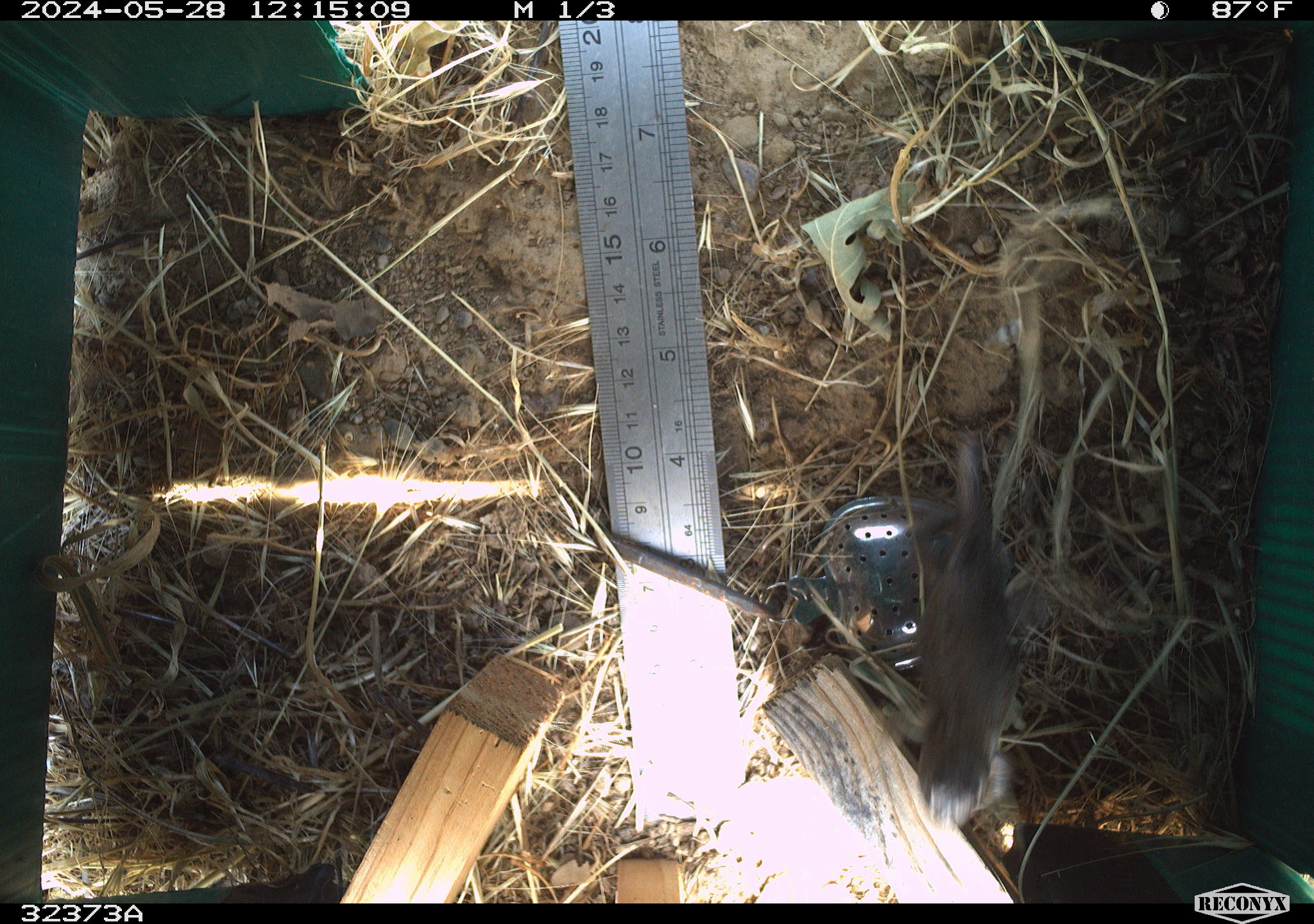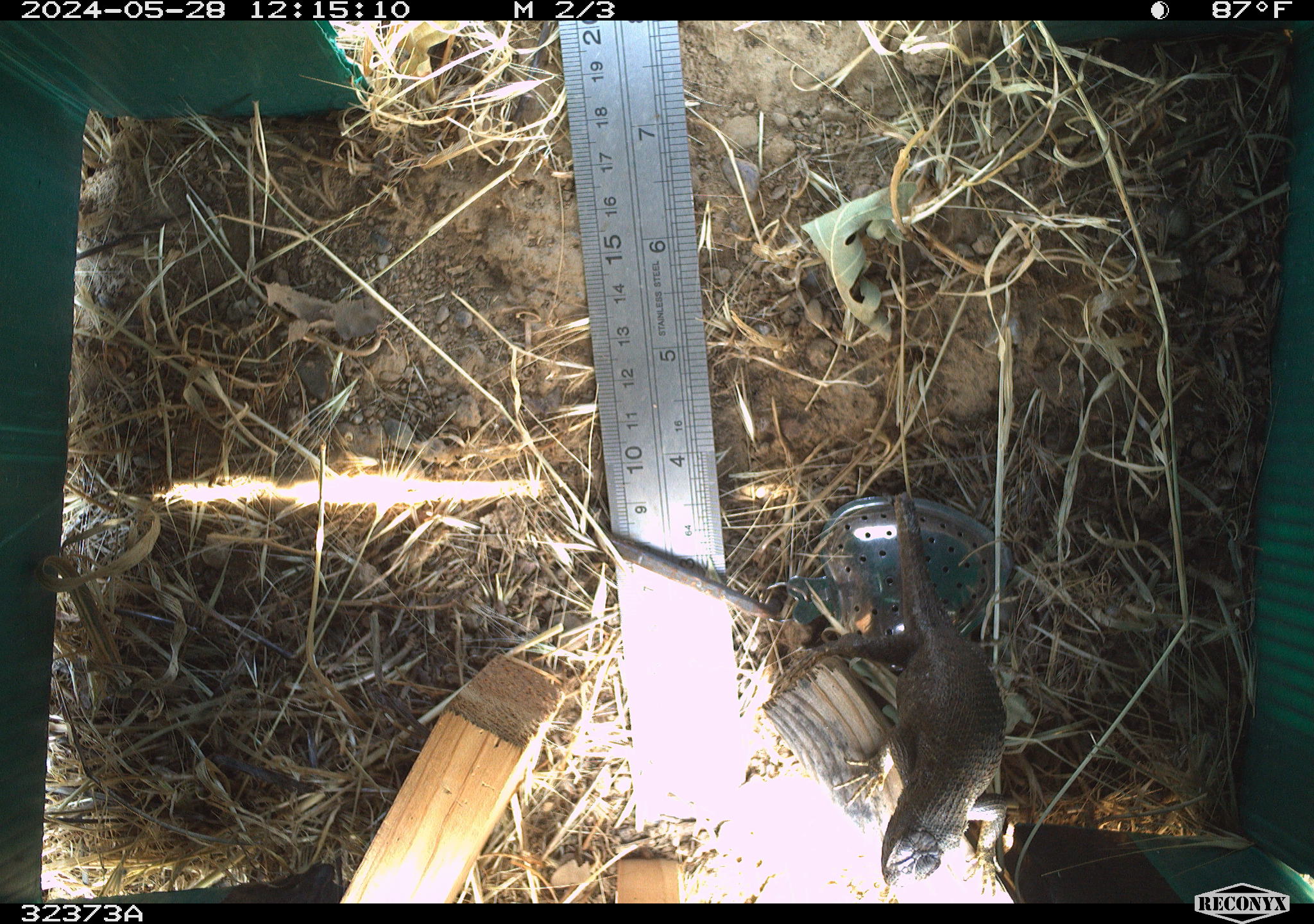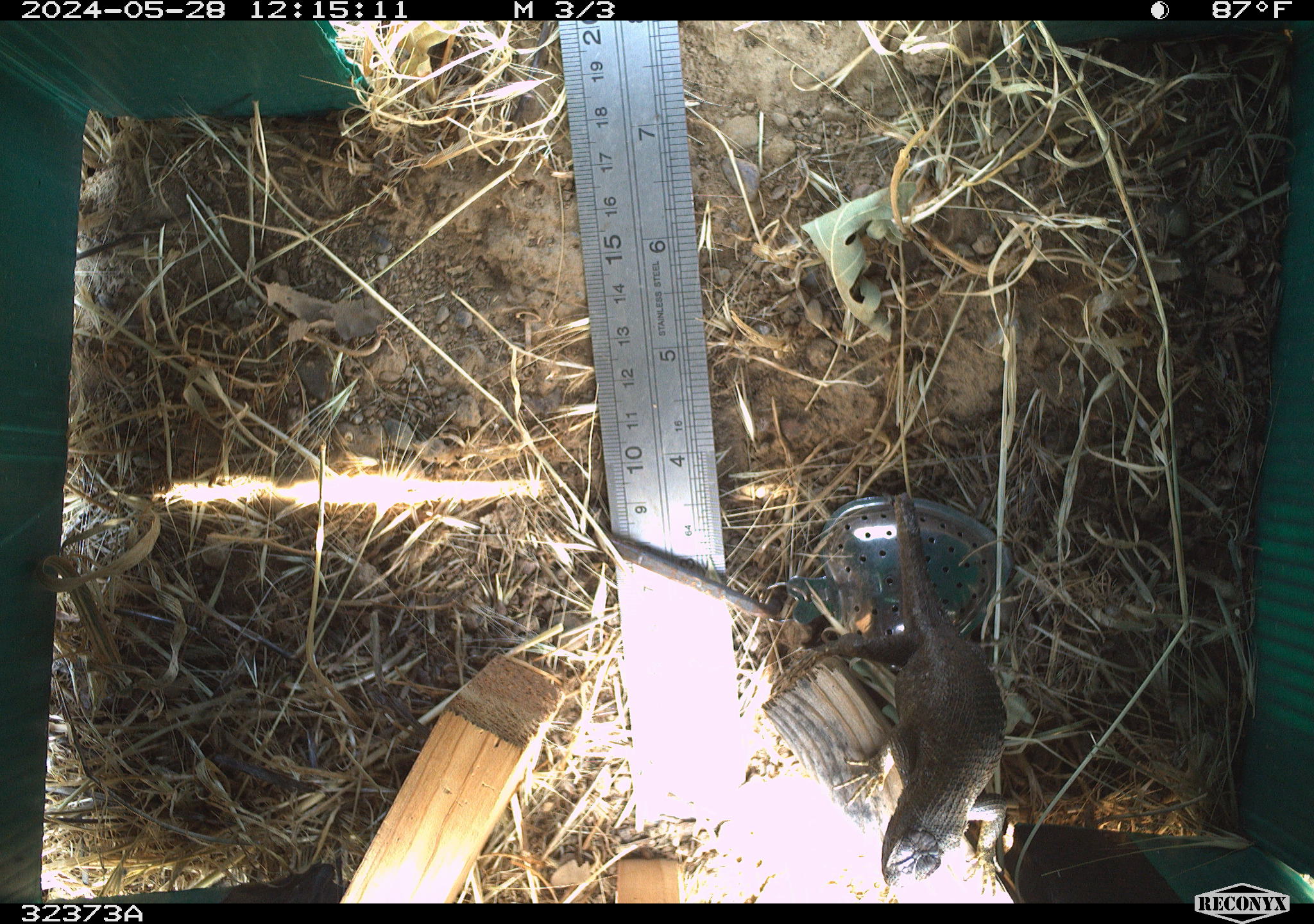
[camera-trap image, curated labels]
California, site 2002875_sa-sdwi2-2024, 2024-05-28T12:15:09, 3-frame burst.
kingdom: Animalia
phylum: Chordata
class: Reptilia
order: Squamata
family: Phrynosomatidae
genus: Sceloporus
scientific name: Sceloporus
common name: spiny lizards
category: sceloporus species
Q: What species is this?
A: Sceloporus species (spiny lizards) (Sceloporus).